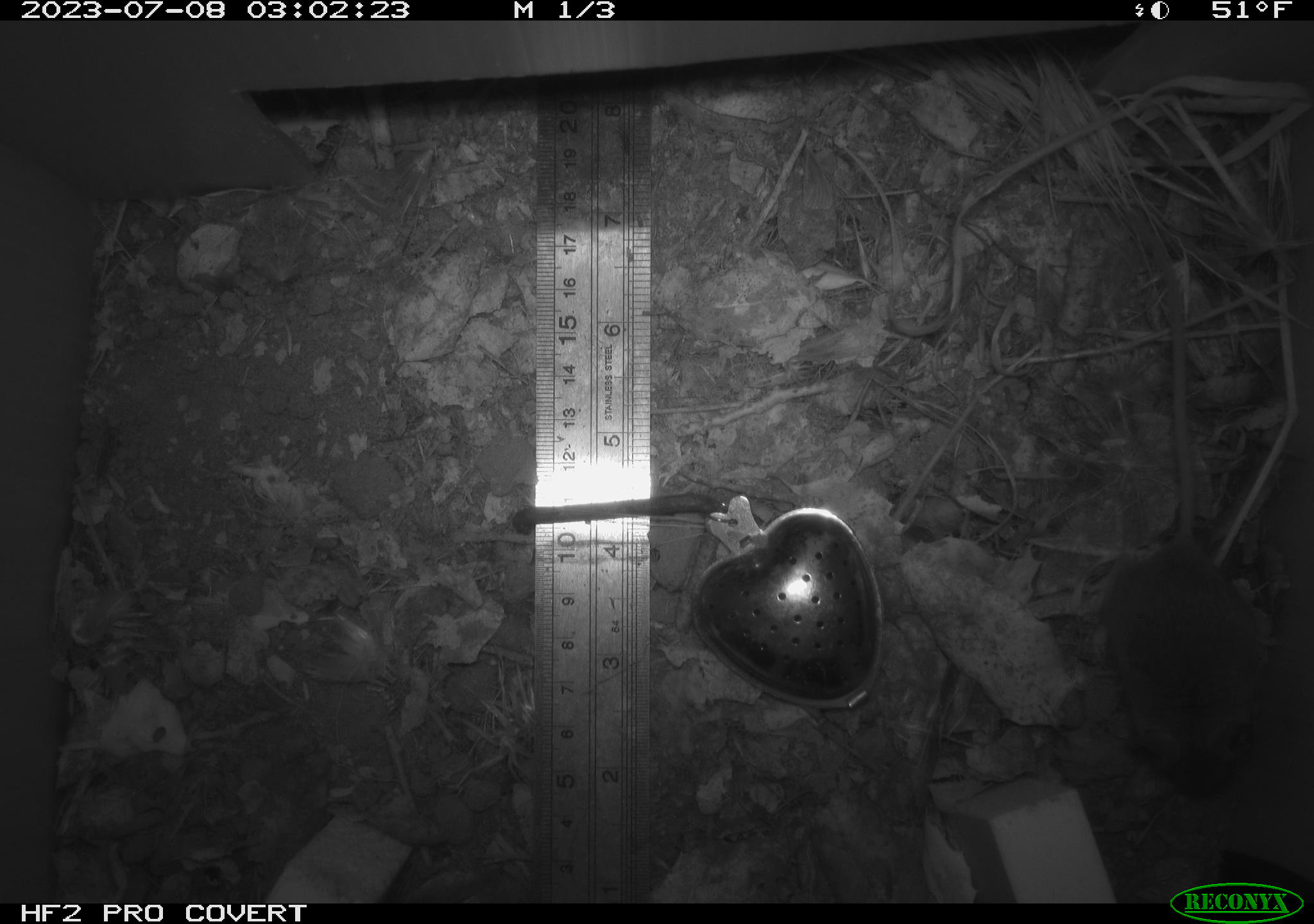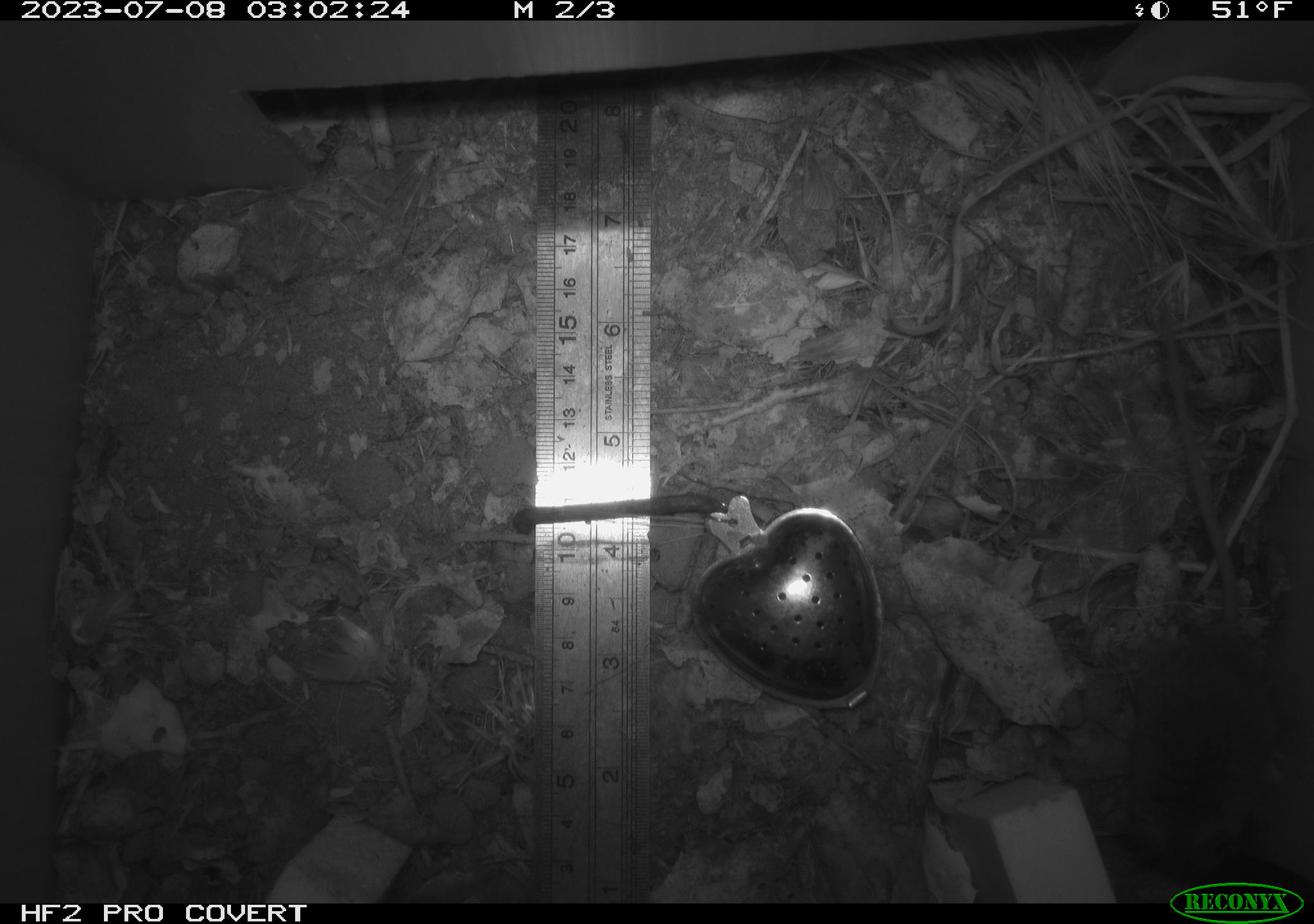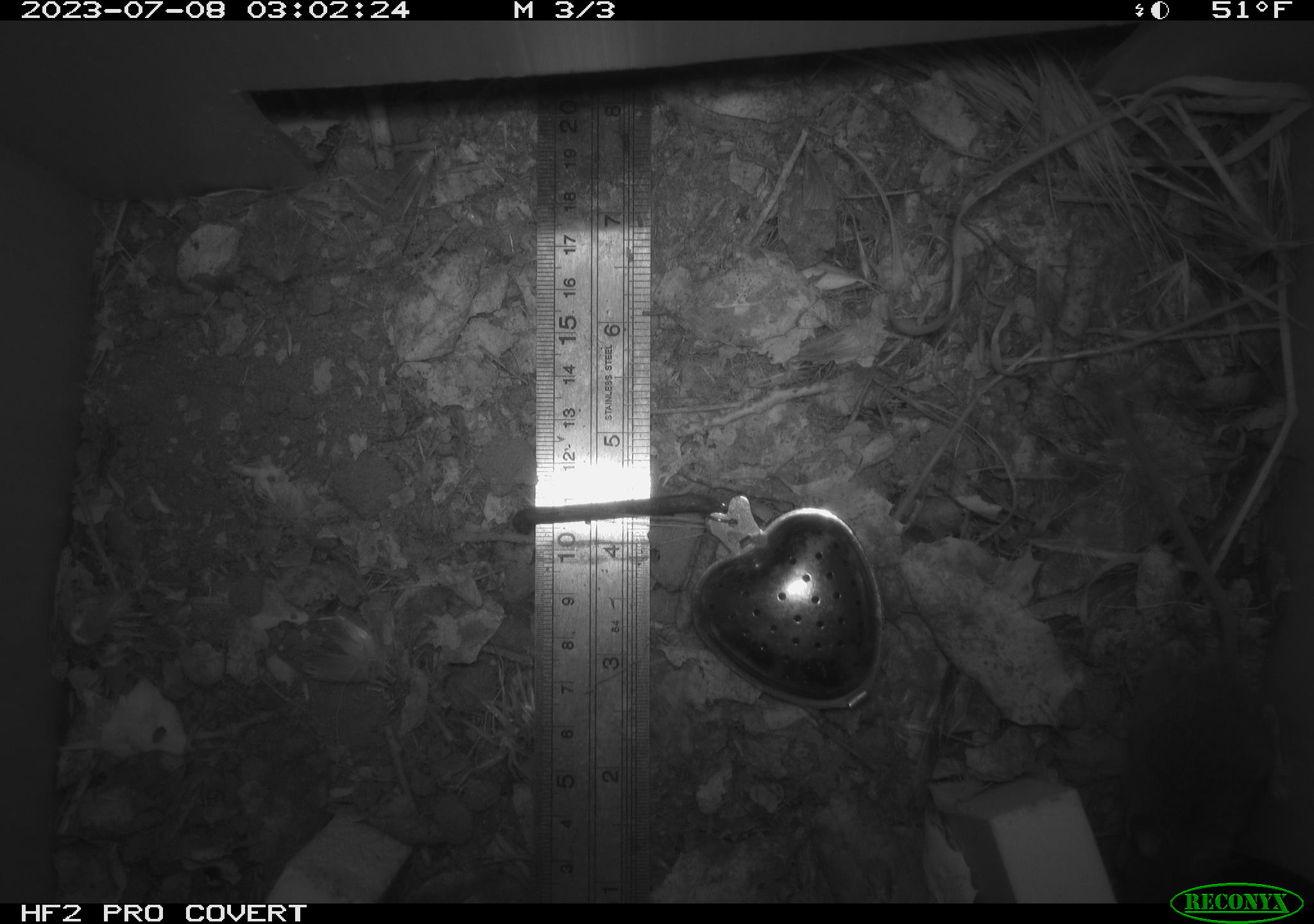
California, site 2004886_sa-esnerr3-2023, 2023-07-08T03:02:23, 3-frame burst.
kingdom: Animalia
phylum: Chordata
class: Mammalia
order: Rodentia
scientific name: Rodentia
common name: mouse species